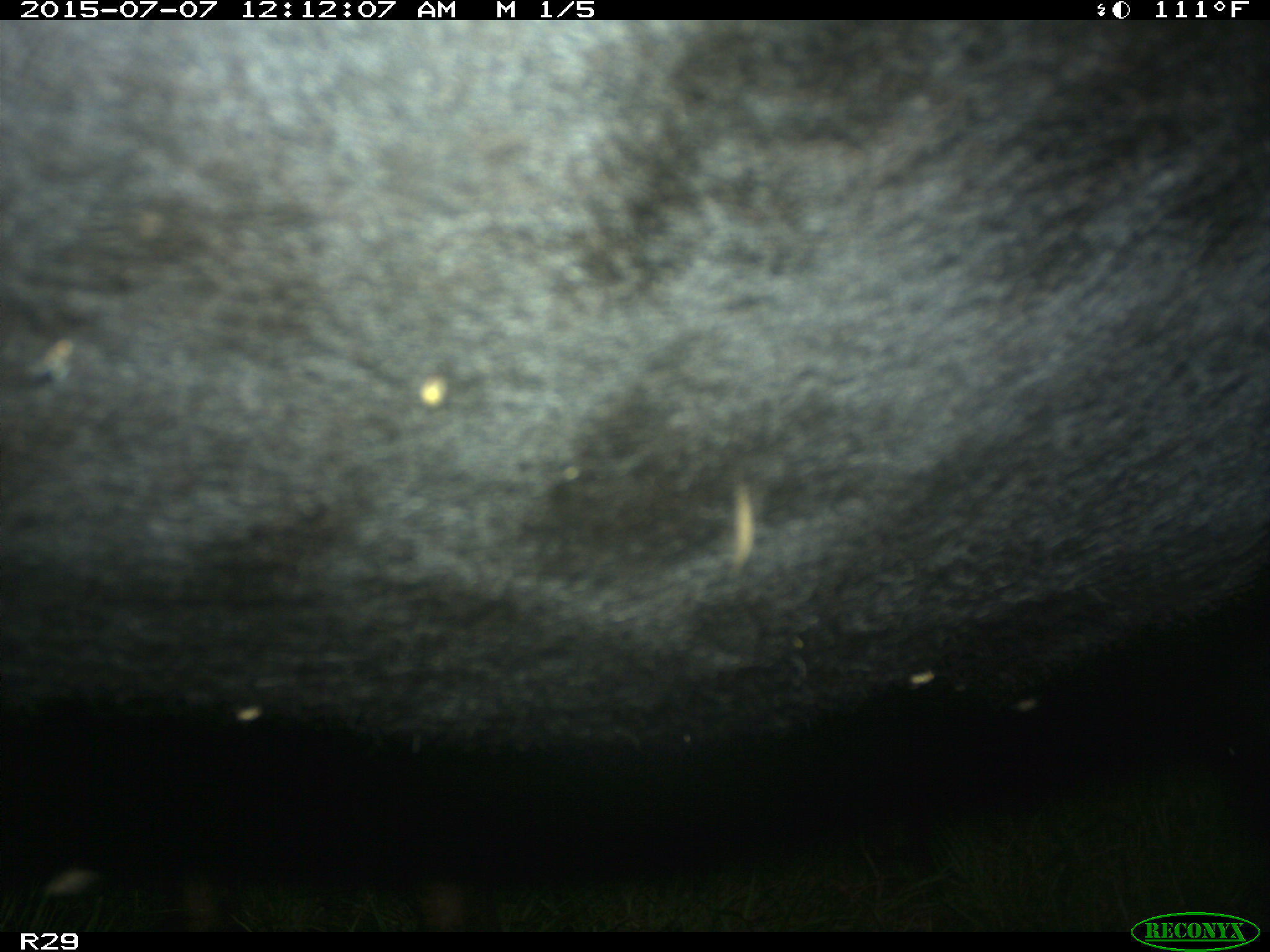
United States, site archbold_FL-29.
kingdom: Animalia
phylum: Chordata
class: Mammalia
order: Artiodactyla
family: Bovidae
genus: Bos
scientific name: Bos taurus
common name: domestic cow